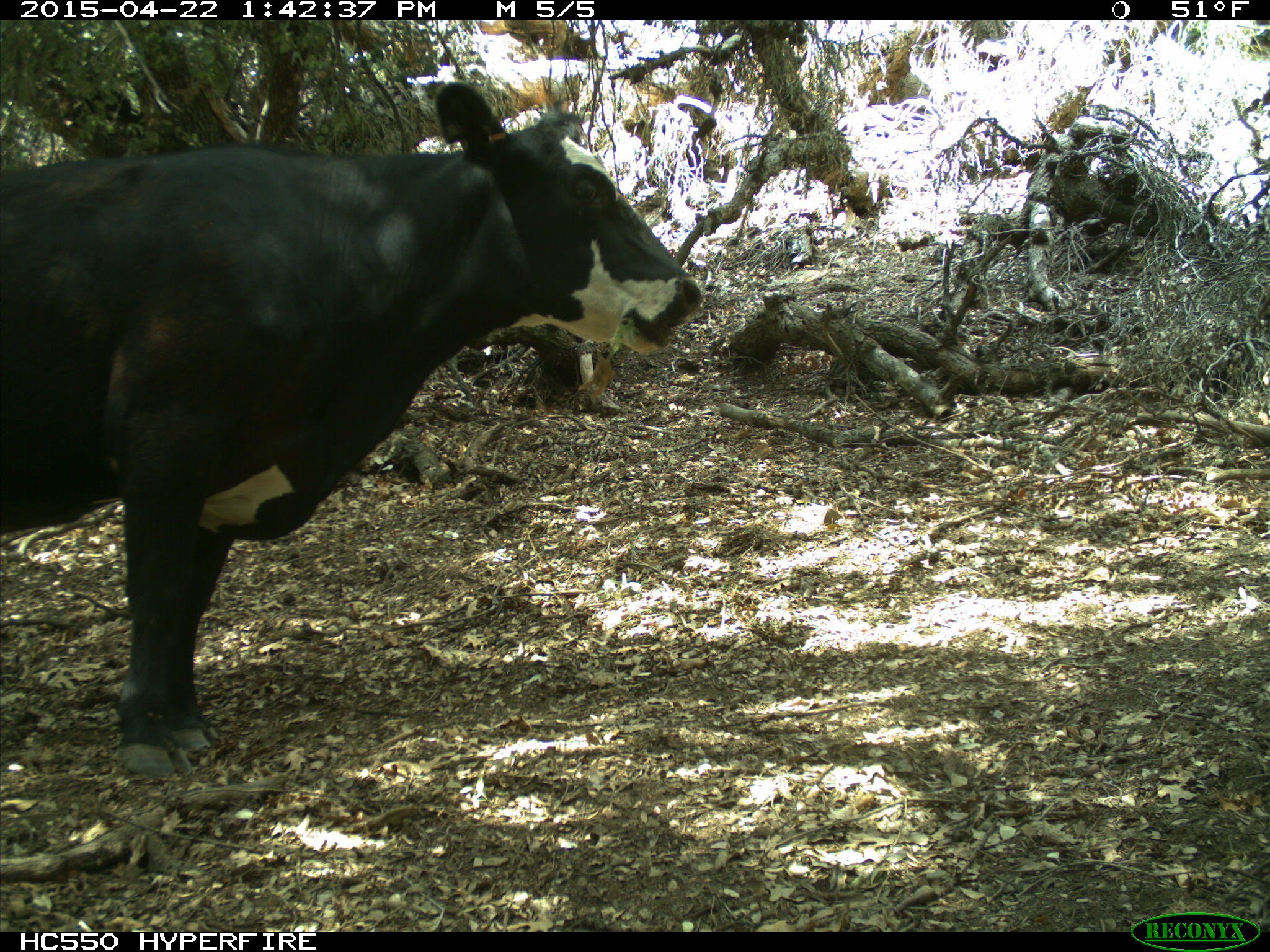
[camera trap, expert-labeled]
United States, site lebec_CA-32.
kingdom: Animalia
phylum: Chordata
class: Mammalia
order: Artiodactyla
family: Bovidae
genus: Bos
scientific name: Bos taurus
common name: domestic cow